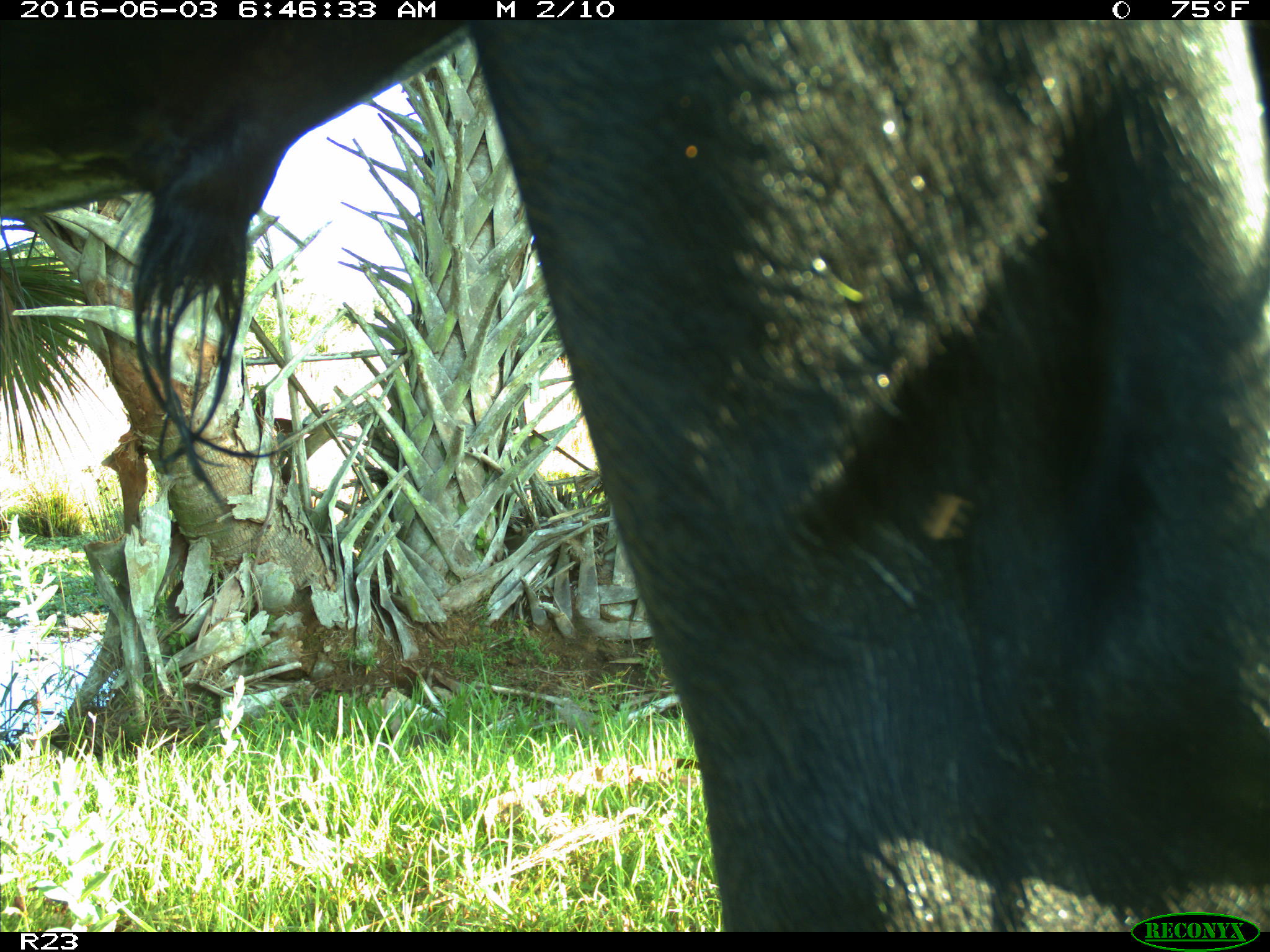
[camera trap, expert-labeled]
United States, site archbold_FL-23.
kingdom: Animalia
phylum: Chordata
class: Mammalia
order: Artiodactyla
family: Bovidae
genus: Bos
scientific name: Bos taurus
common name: domestic cow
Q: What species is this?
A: Bos taurus (domestic cow).